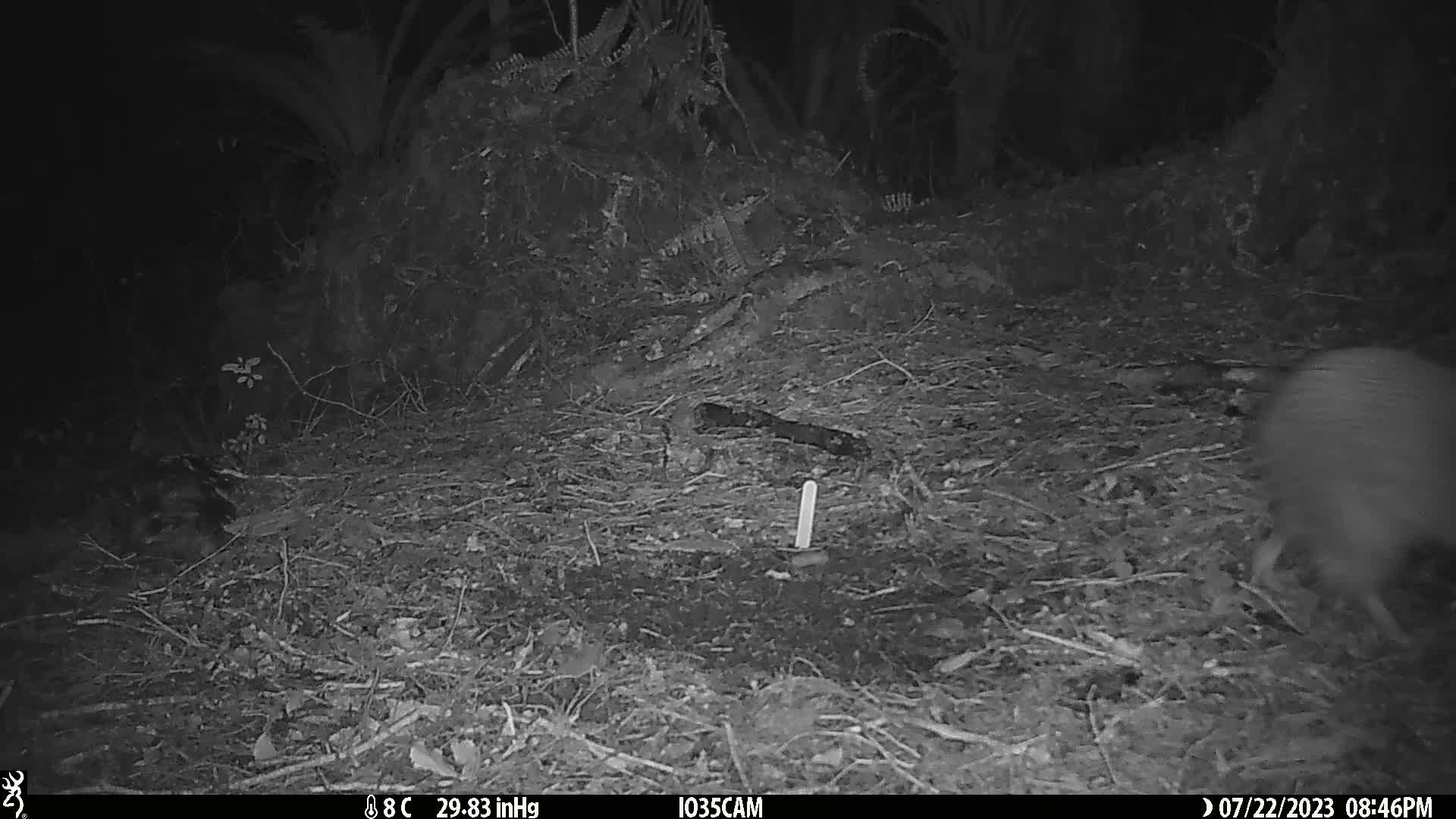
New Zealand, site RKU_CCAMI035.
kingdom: Animalia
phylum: Chordata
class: Aves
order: Apterygiformes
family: Apterygidae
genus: Apteryx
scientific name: Apteryx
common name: kiwi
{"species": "kiwi (Apteryx)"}